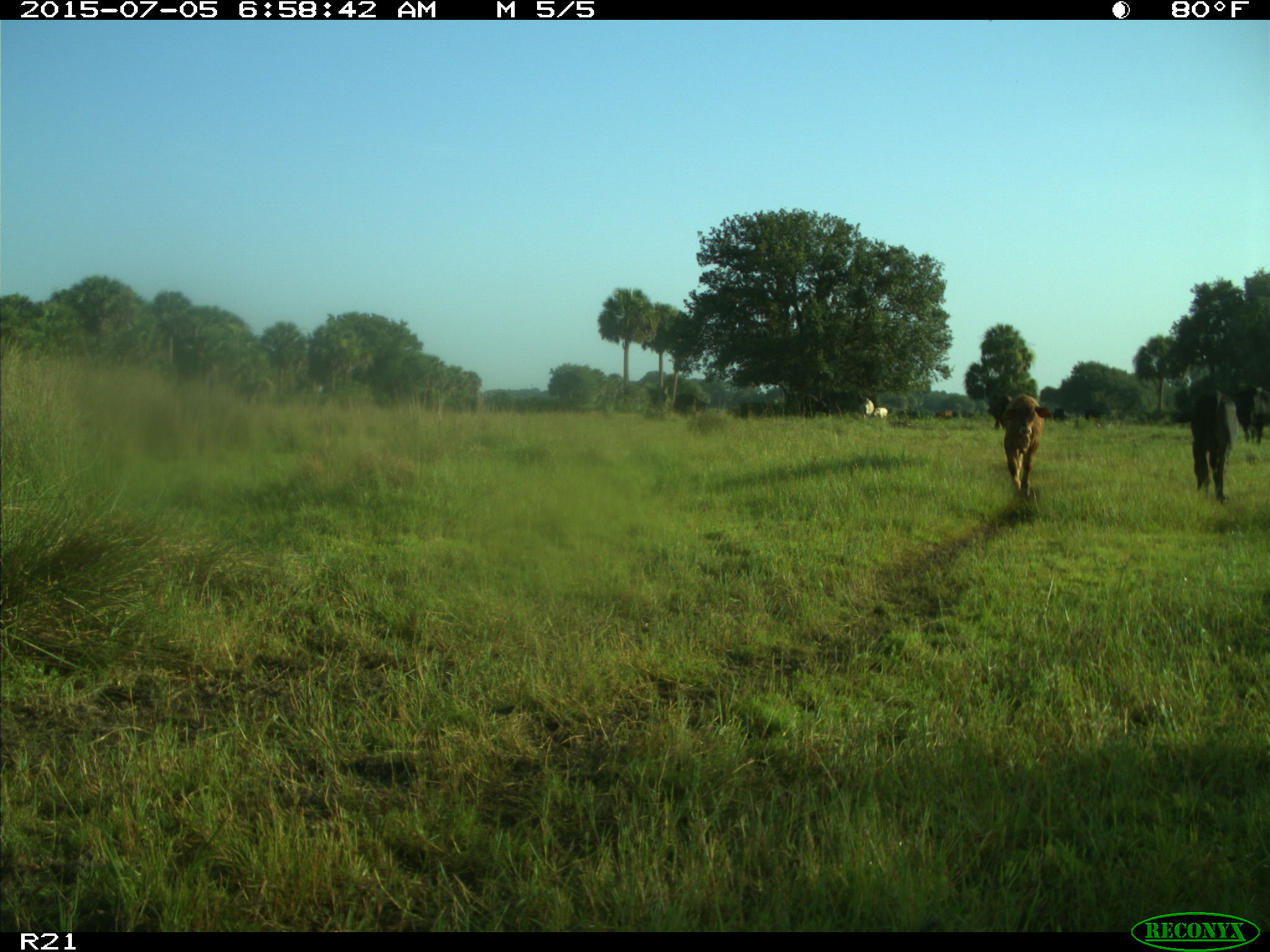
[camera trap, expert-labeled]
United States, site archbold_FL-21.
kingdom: Animalia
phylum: Chordata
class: Mammalia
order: Artiodactyla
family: Bovidae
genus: Bos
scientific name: Bos taurus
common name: domestic cow